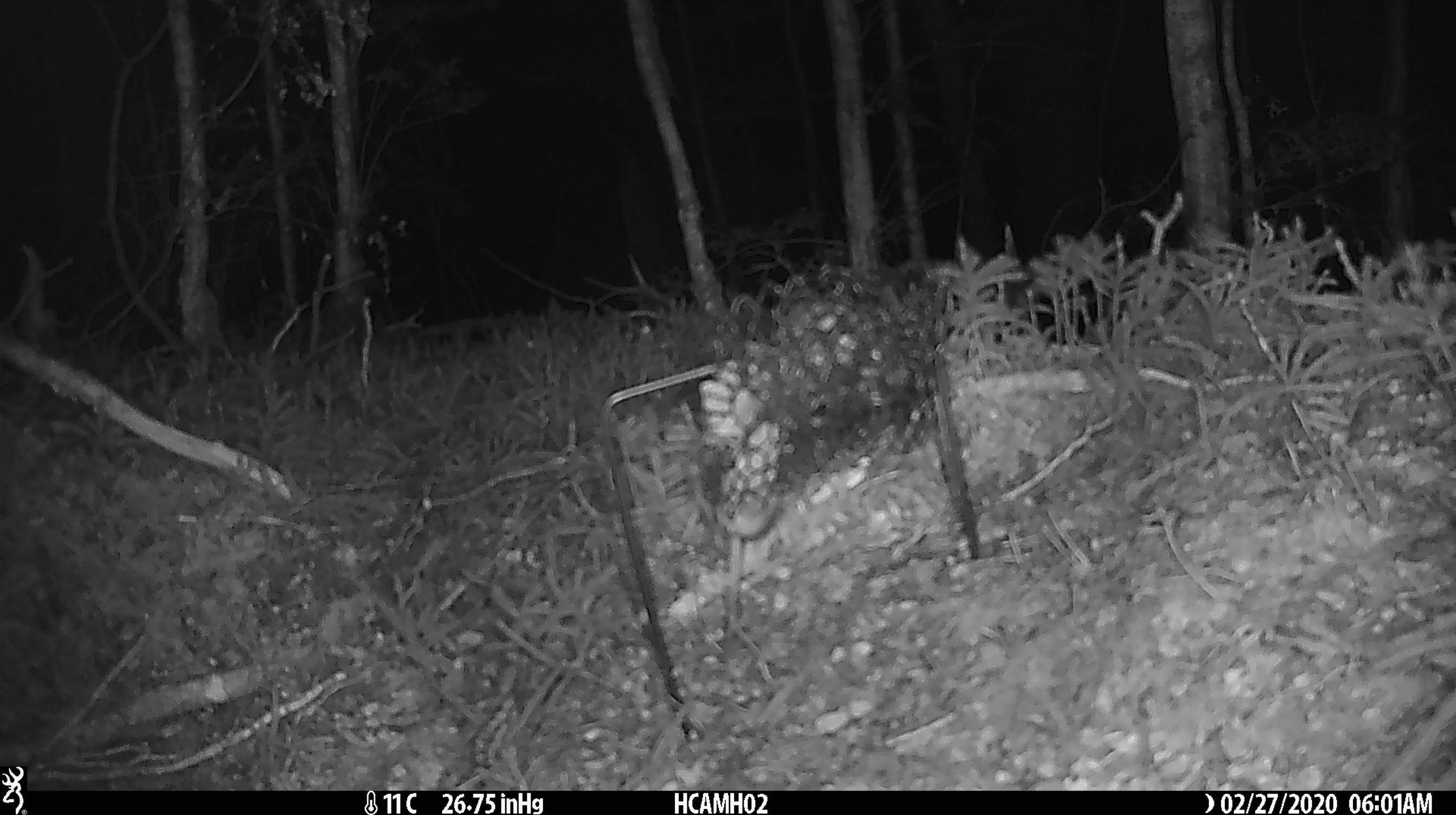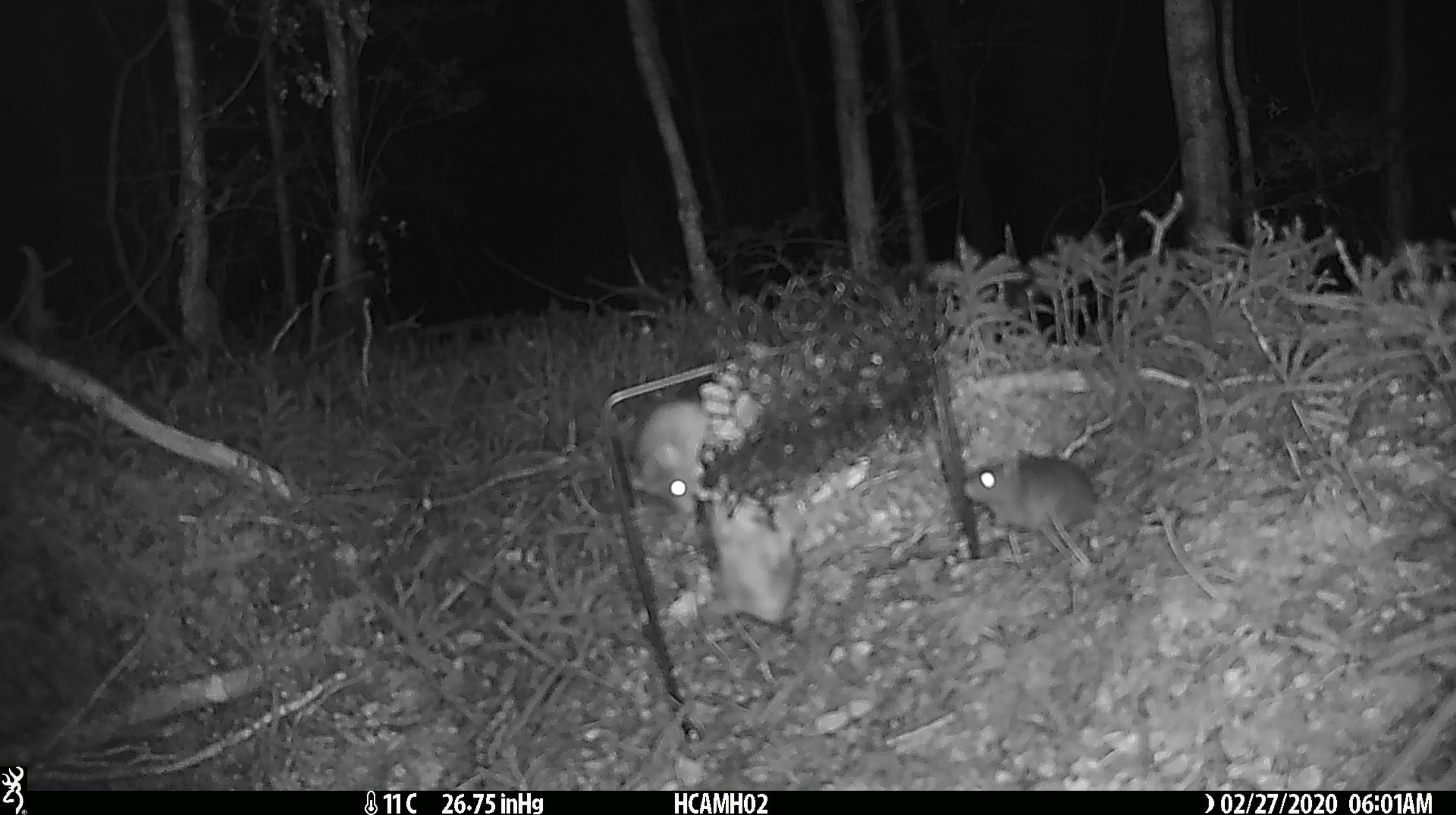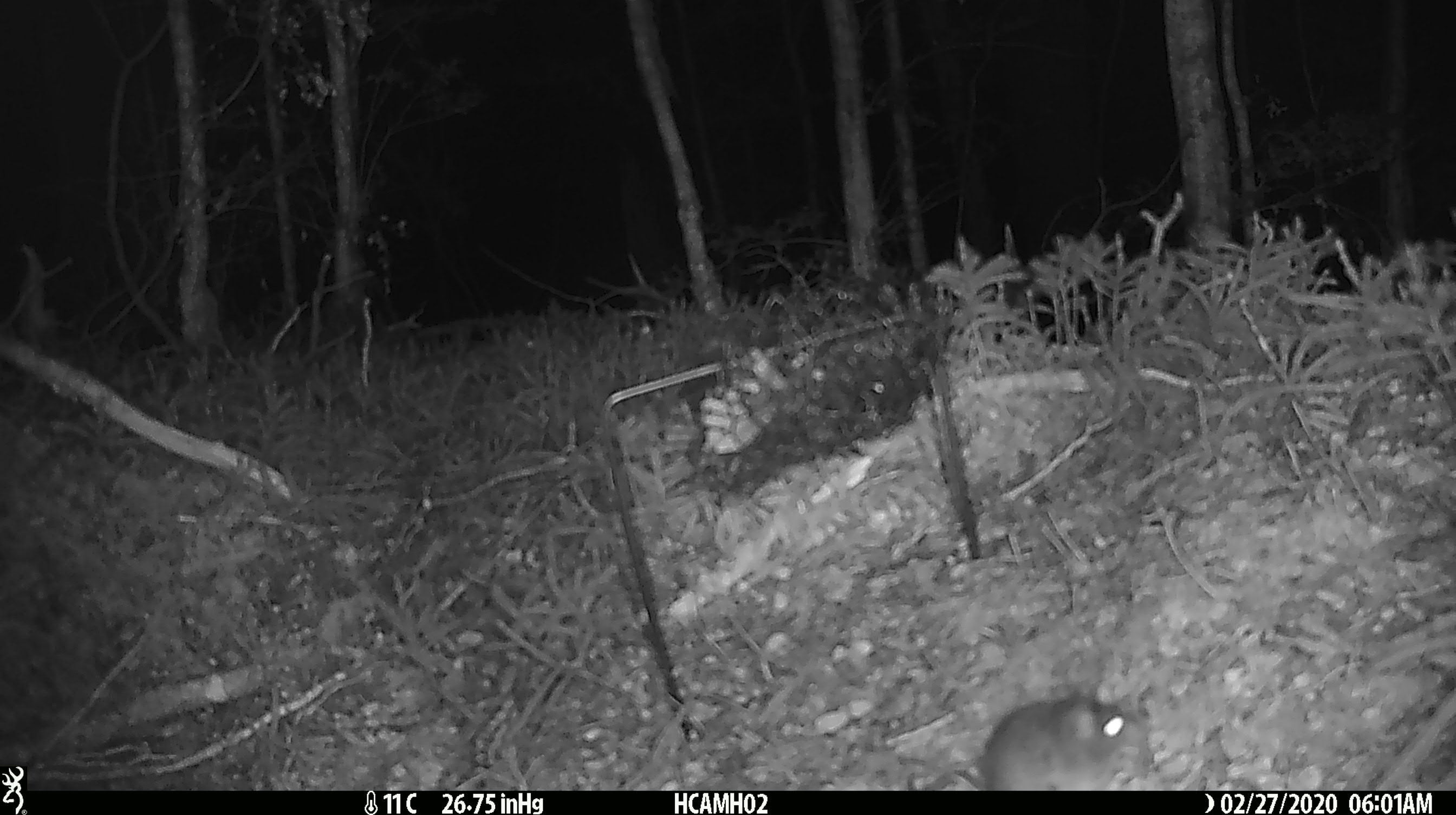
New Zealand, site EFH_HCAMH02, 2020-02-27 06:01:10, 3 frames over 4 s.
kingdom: Animalia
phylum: Chordata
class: Mammalia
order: Rodentia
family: Muridae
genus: Mus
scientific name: Mus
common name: mouse